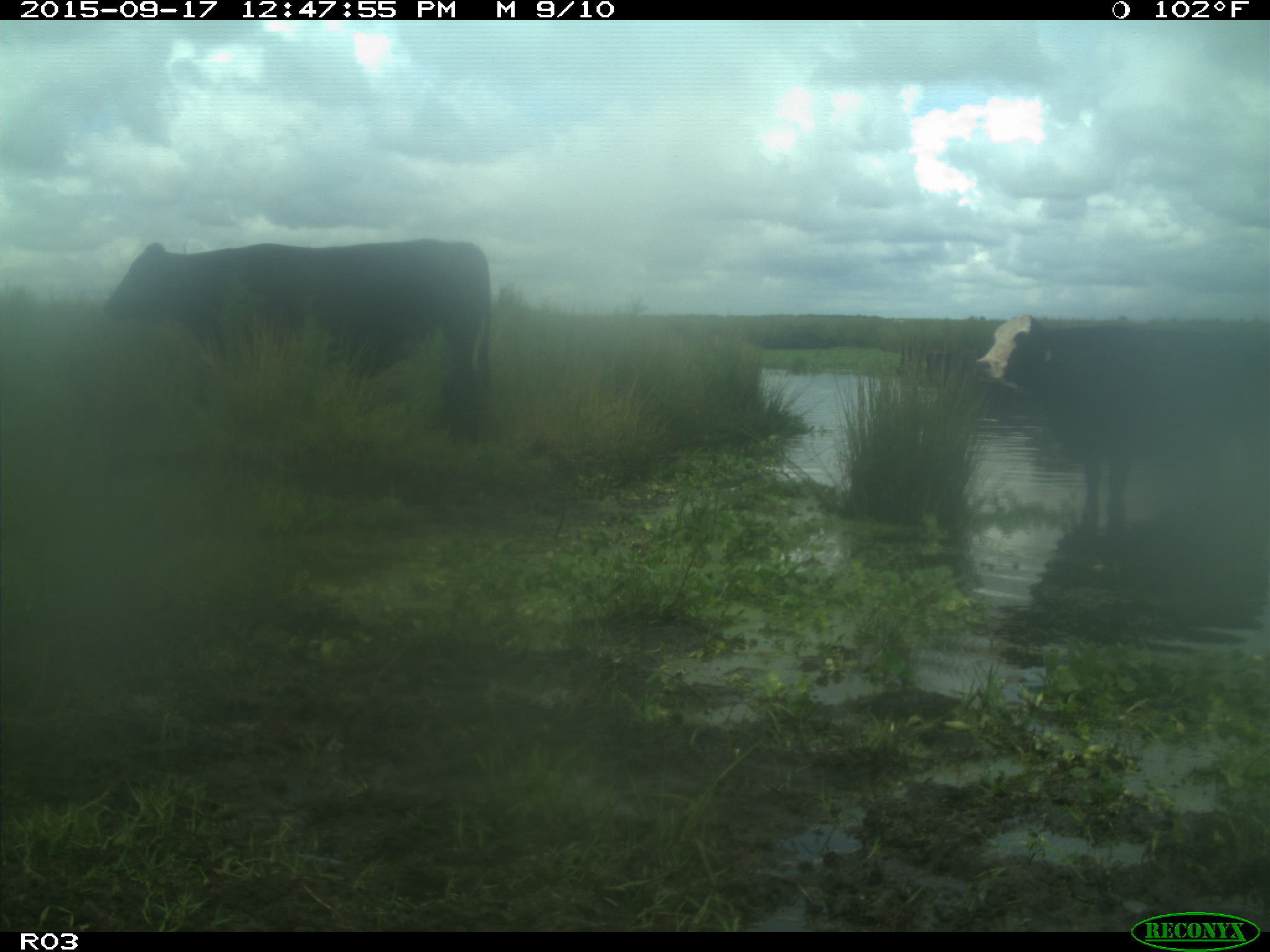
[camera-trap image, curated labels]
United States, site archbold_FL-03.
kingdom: Animalia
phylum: Chordata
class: Mammalia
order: Artiodactyla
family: Bovidae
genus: Bos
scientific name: Bos taurus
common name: domestic cow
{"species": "Bos taurus (domestic cow)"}